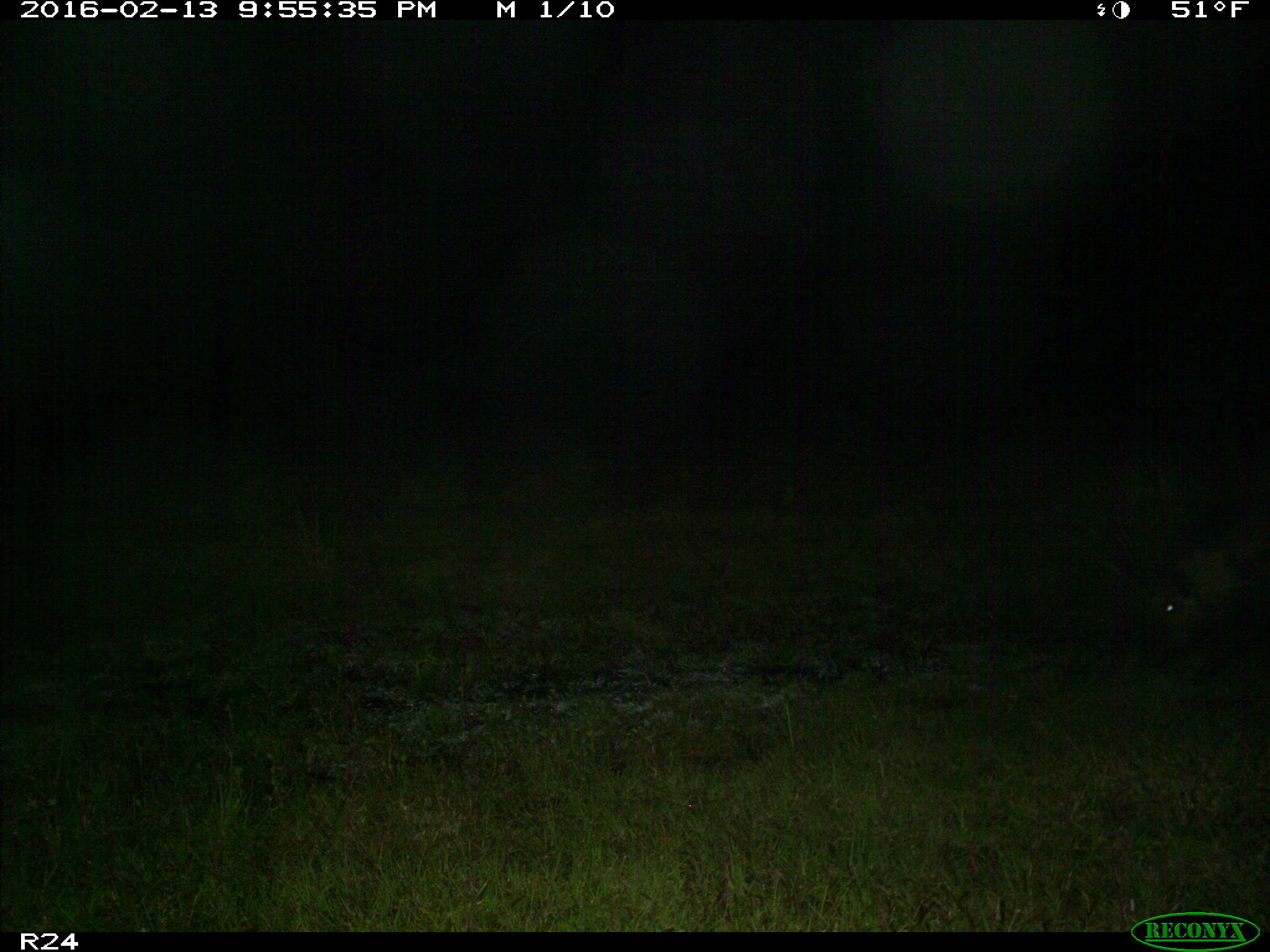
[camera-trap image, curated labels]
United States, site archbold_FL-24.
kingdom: Animalia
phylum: Chordata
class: Mammalia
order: Artiodactyla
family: Suidae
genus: Sus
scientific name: Sus scrofa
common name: wild boar